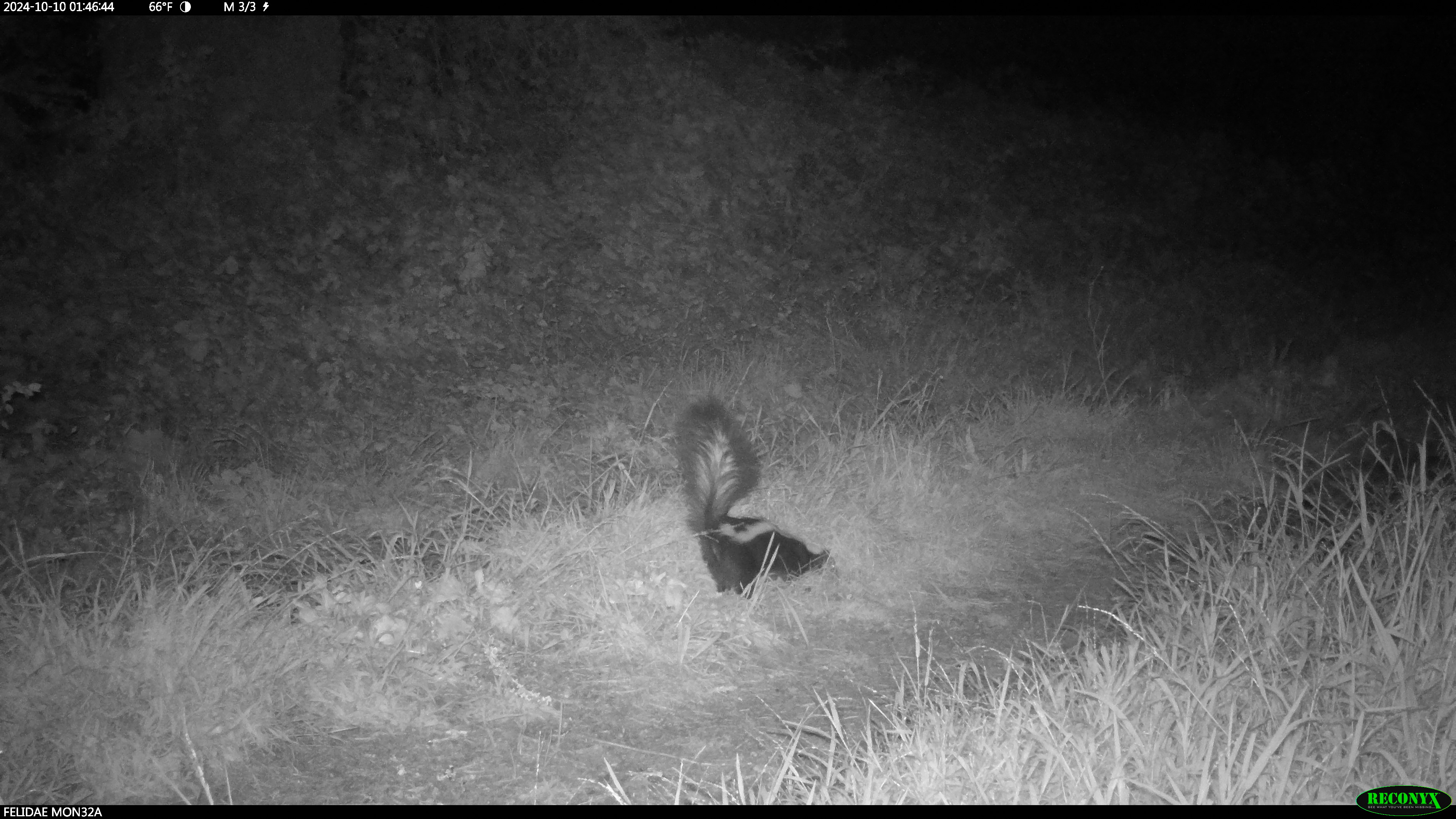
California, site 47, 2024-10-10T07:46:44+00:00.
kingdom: Animalia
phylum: Chordata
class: Mammalia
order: Carnivora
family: Mephitidae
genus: Mephitis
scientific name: Mephitis mephitis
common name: striped skunk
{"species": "striped skunk (Mephitis mephitis)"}